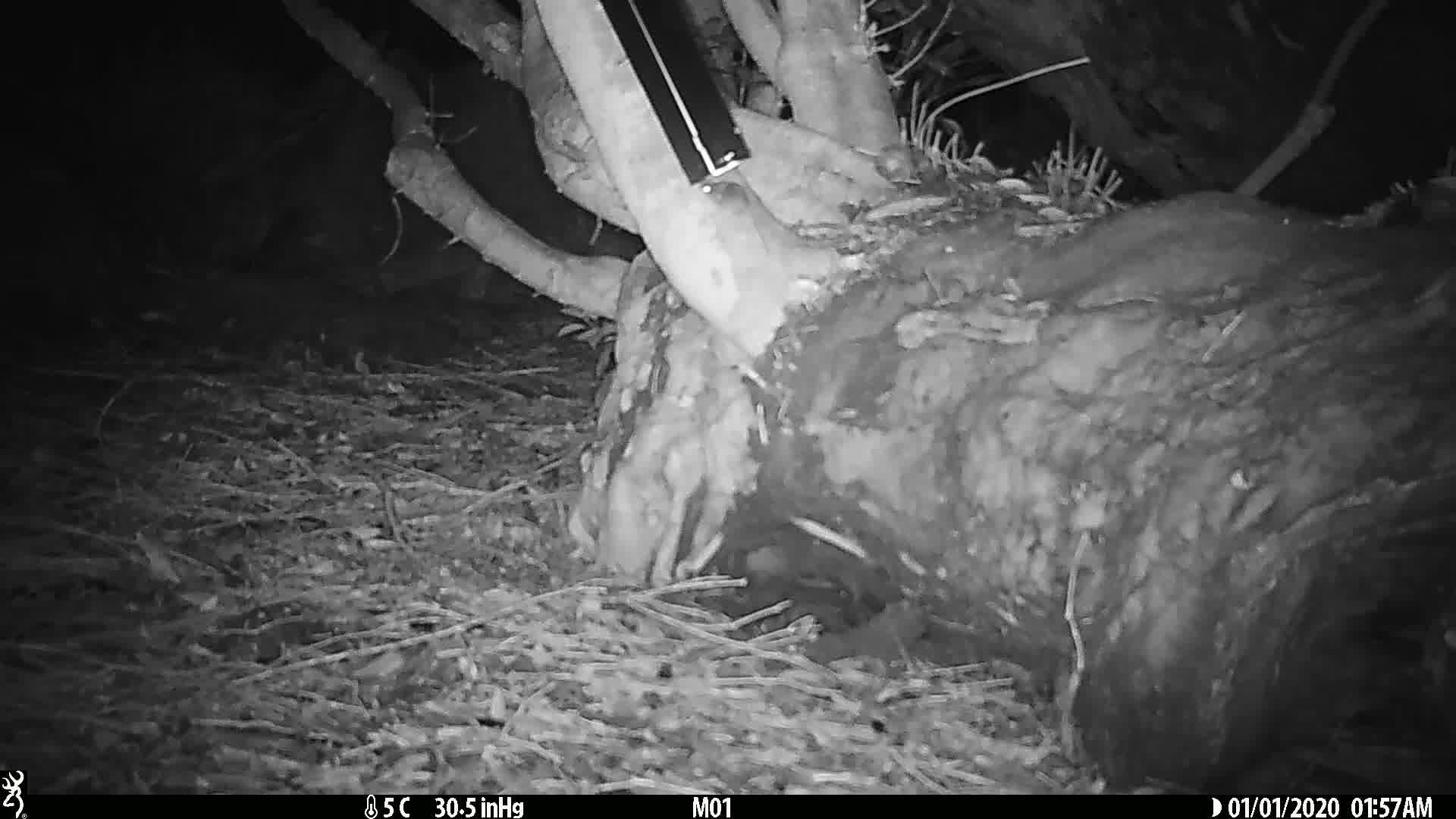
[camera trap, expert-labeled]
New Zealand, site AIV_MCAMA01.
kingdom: Animalia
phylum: Chordata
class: Mammalia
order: Rodentia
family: Muridae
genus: Mus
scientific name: Mus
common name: mouse